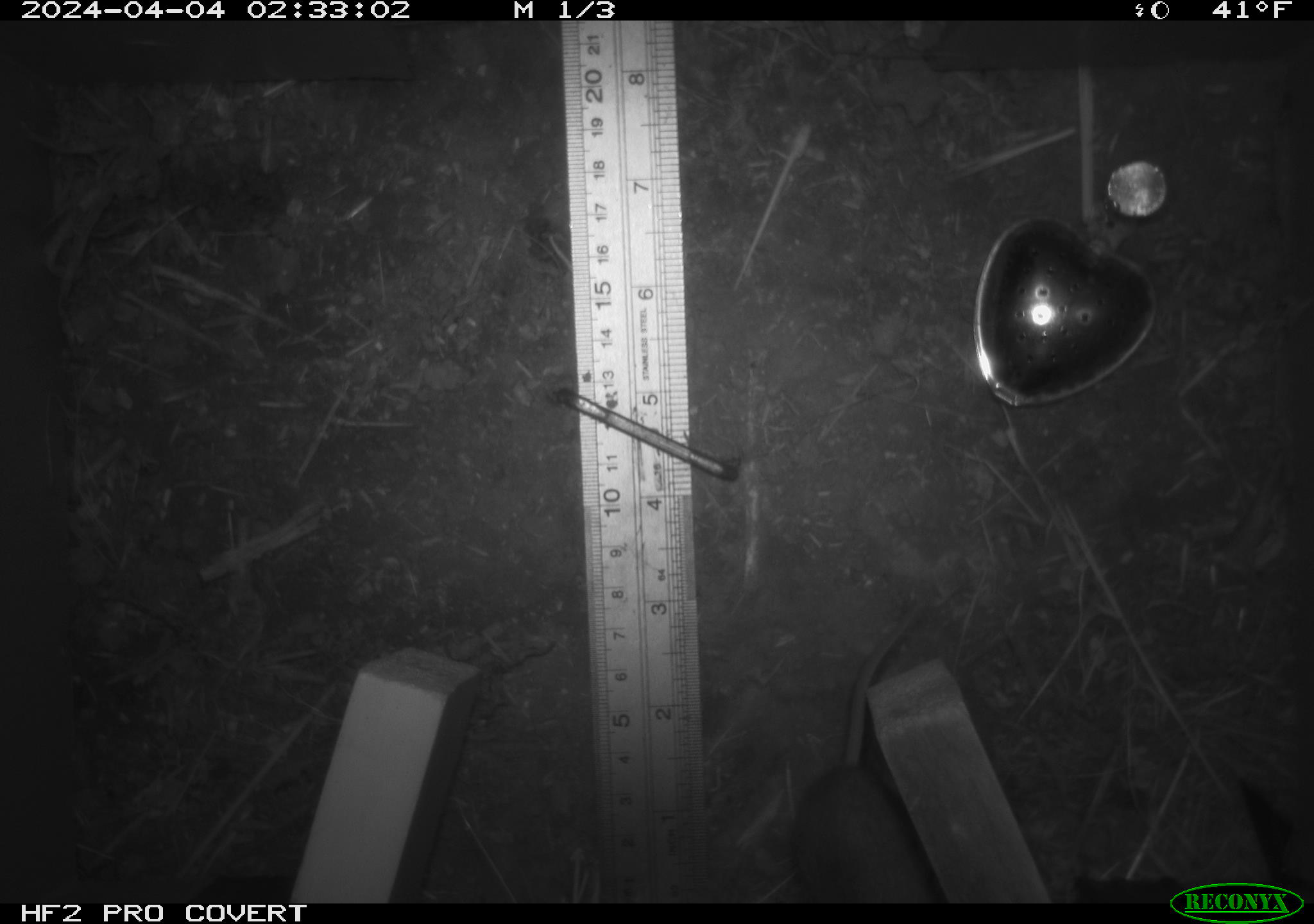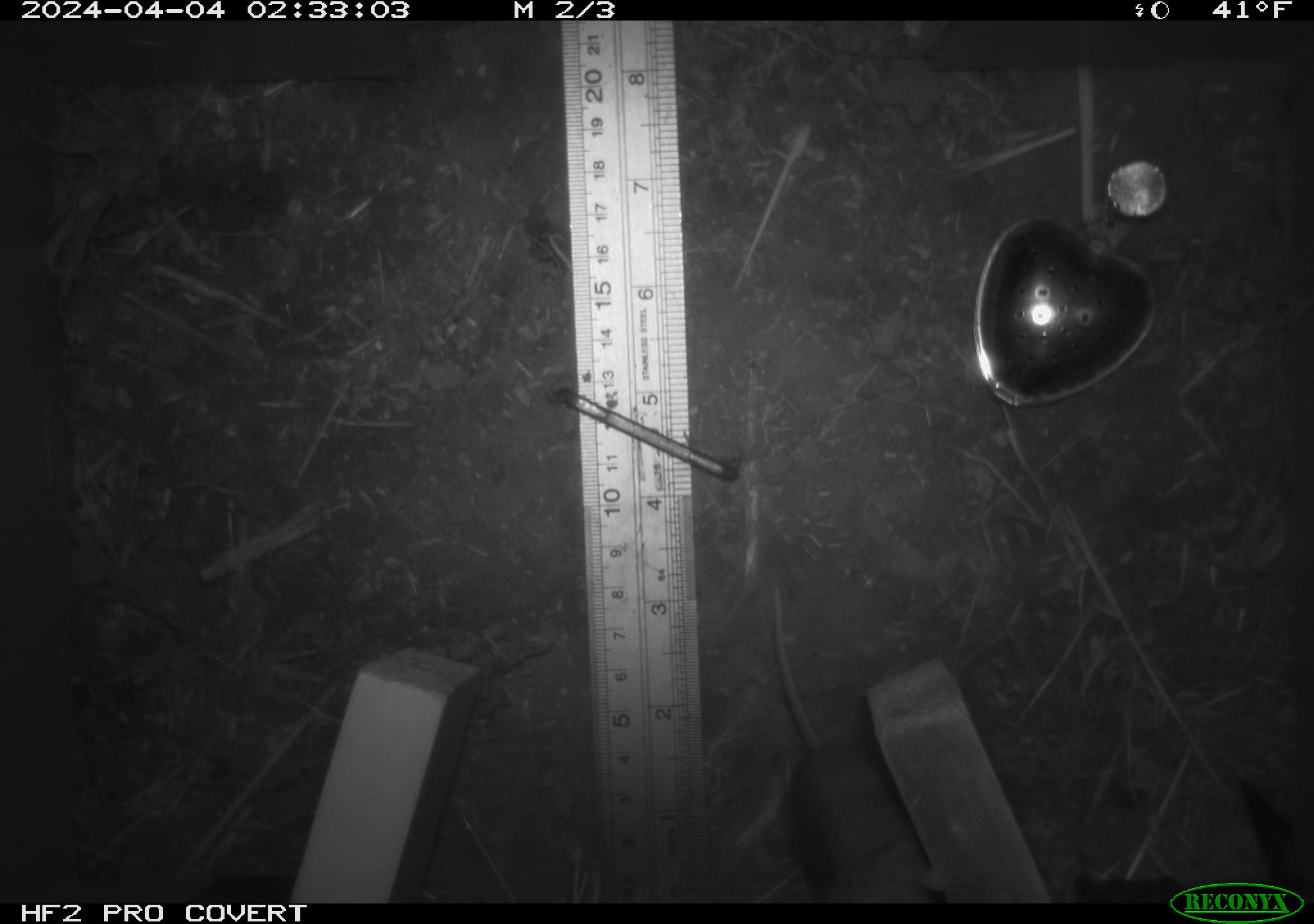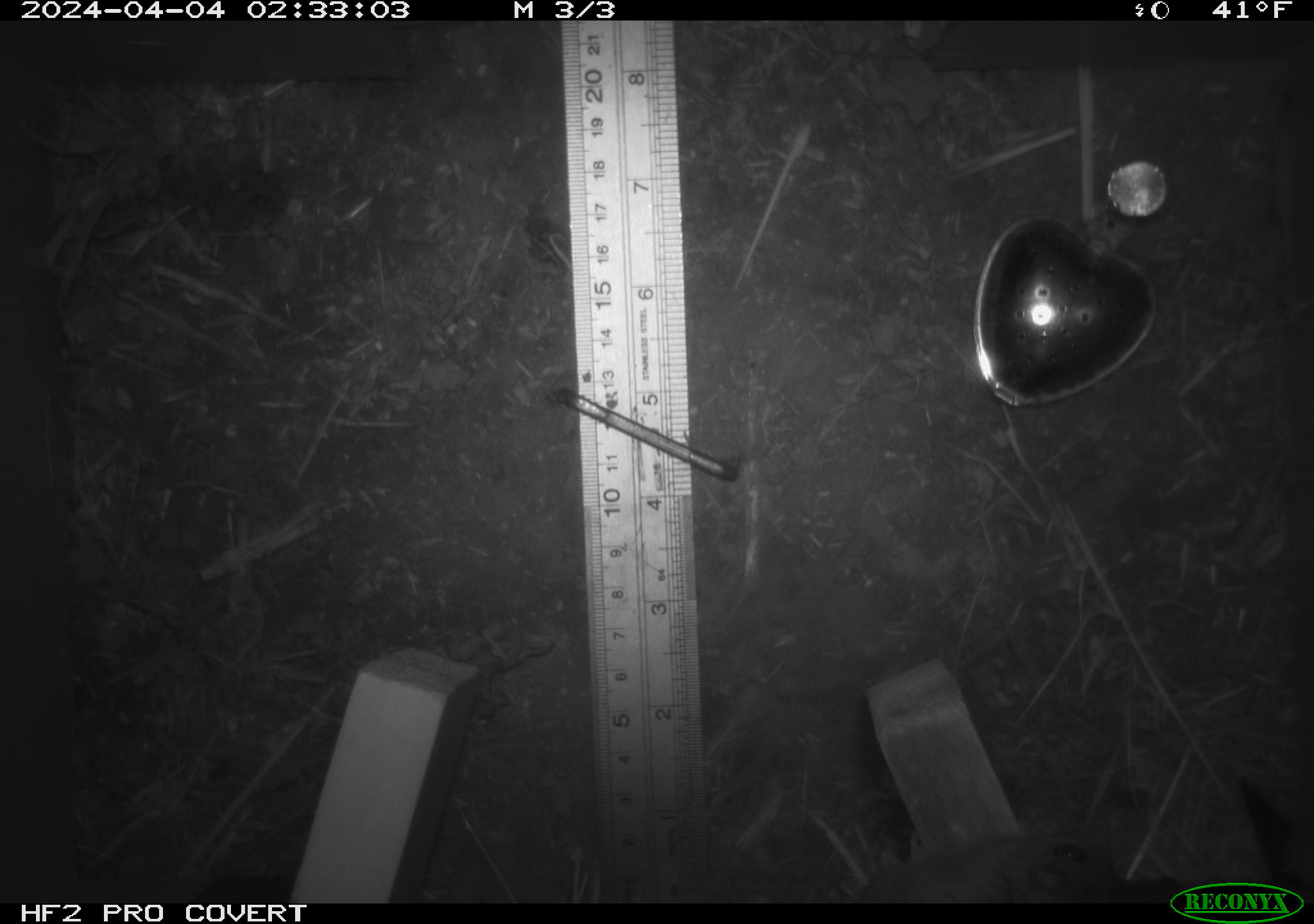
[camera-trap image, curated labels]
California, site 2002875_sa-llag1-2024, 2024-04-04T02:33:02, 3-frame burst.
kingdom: Animalia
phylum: Chordata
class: Mammalia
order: Rodentia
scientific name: Rodentia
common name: mouse species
Mouse species (Rodentia).